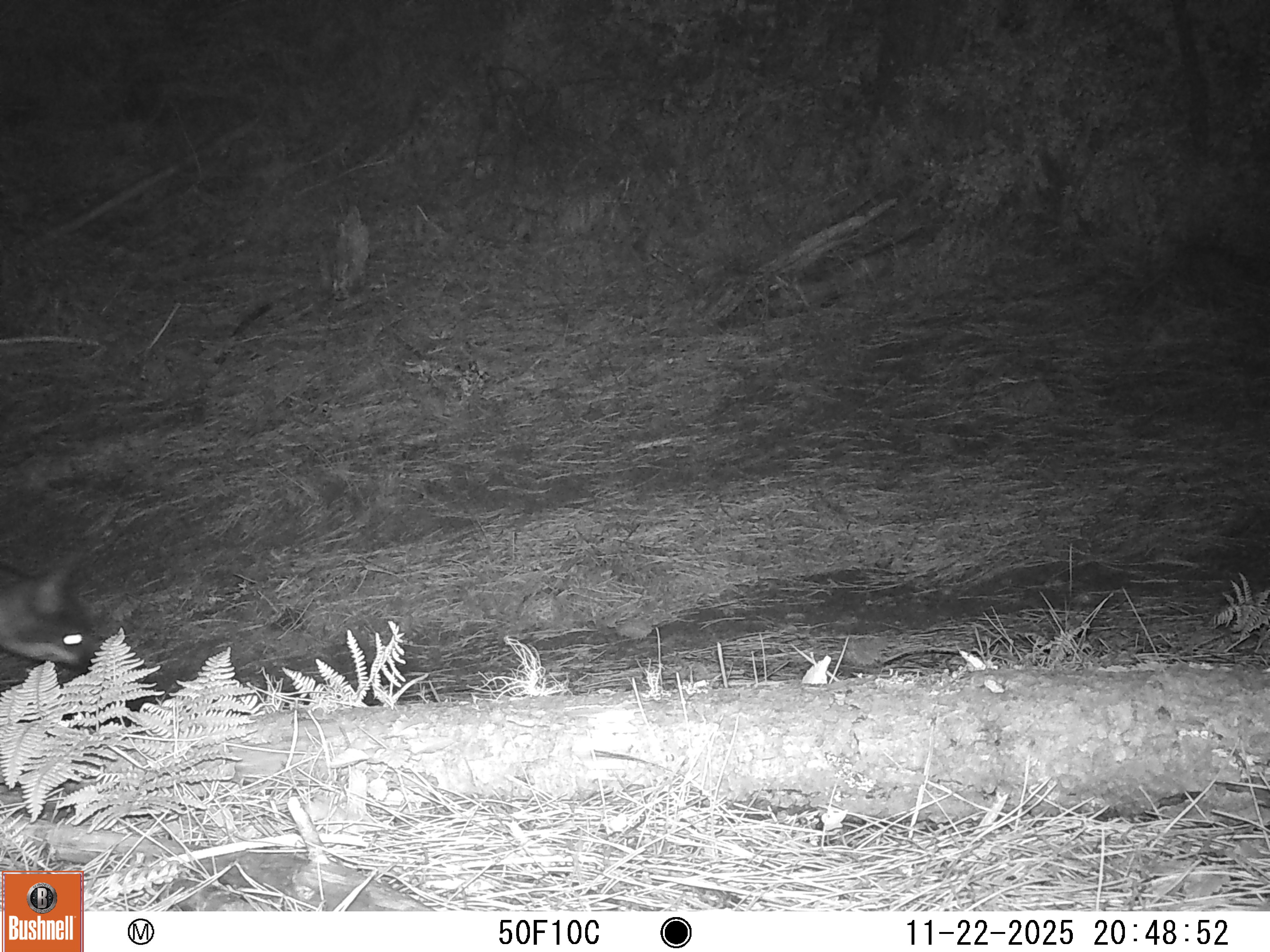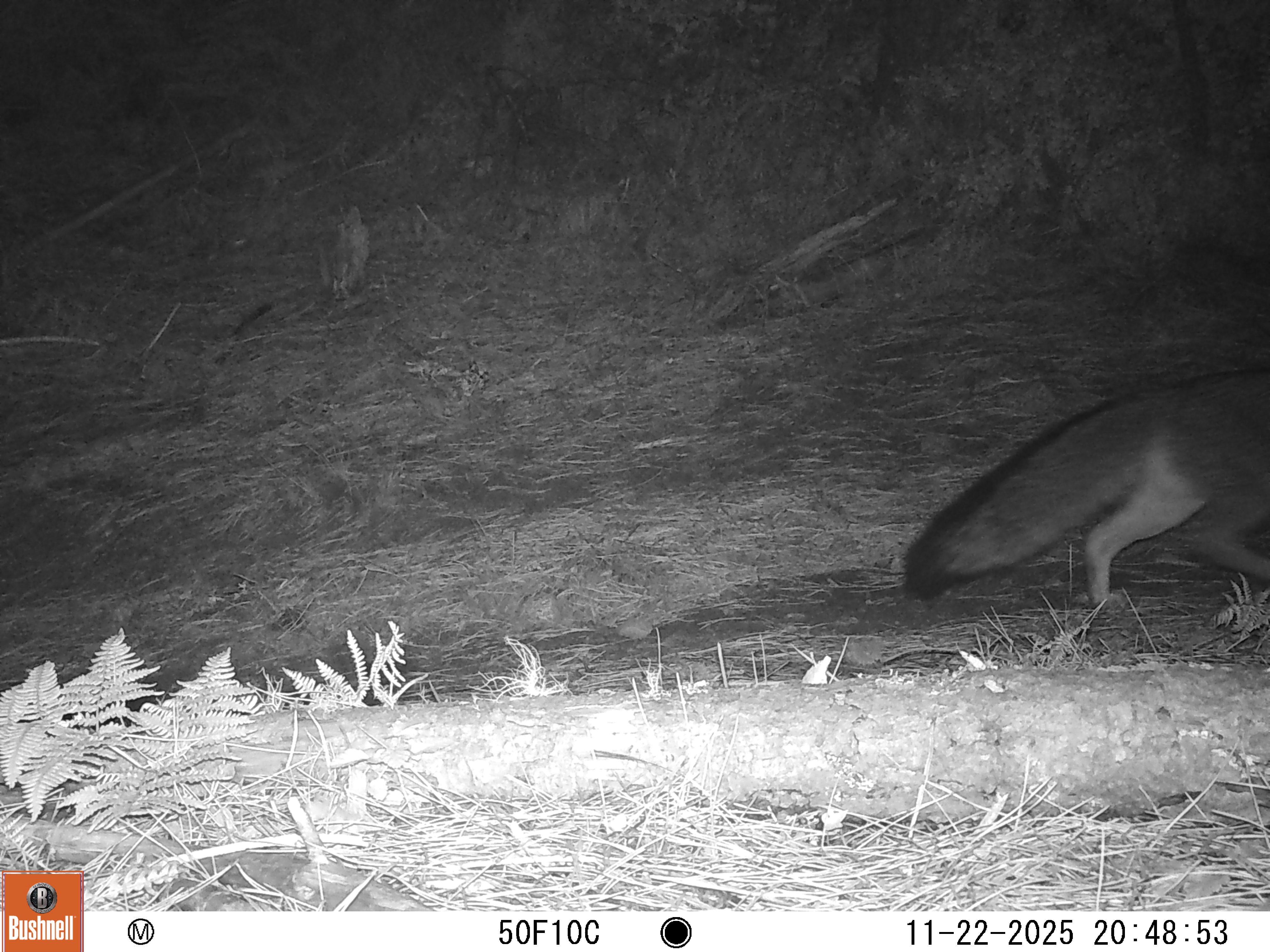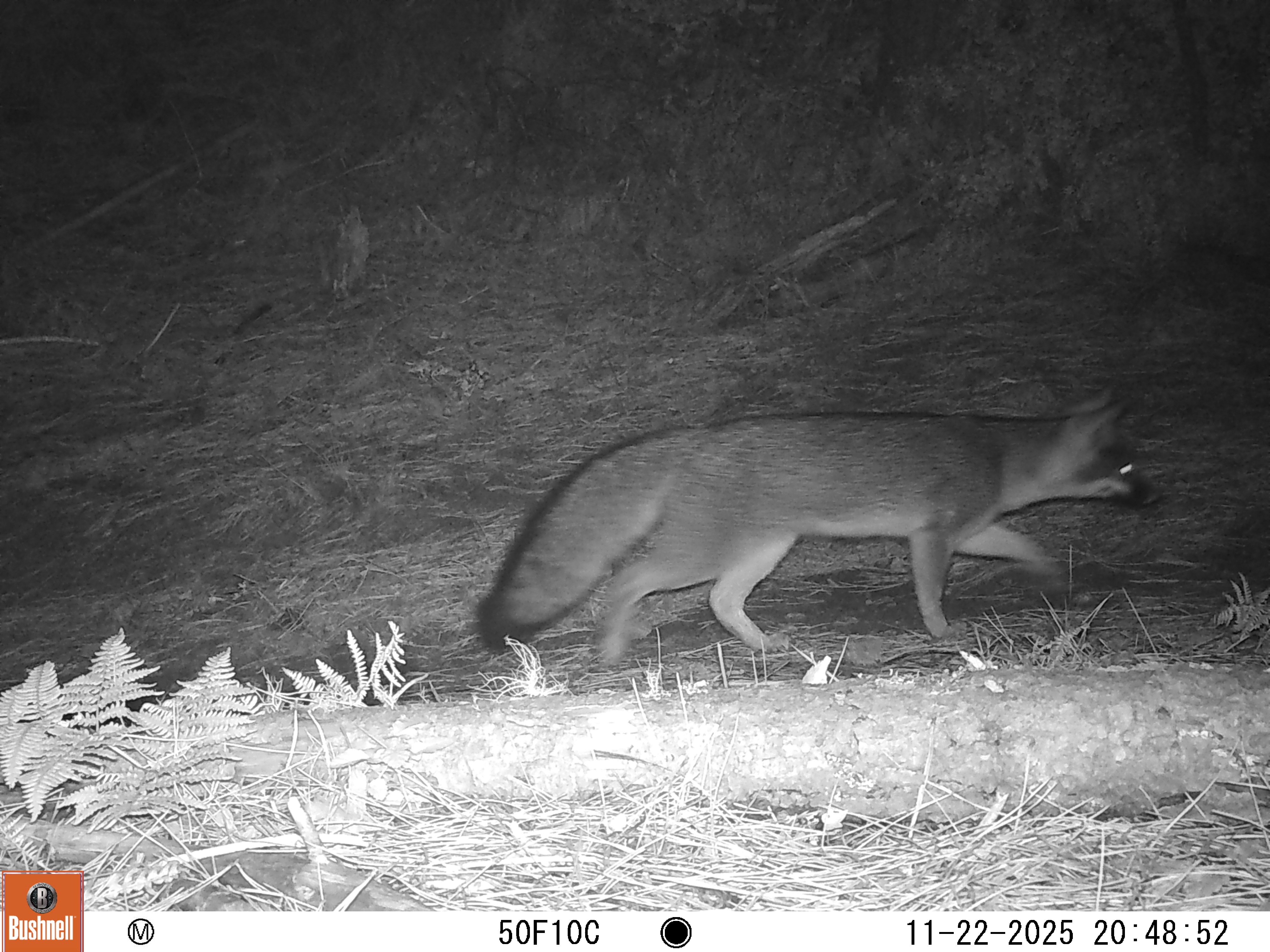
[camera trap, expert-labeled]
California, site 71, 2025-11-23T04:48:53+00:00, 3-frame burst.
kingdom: Animalia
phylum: Chordata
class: Mammalia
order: Carnivora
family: Canidae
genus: Urocyon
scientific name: Urocyon cinereoargenteus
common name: gray fox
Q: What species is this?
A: Gray fox (Urocyon cinereoargenteus).